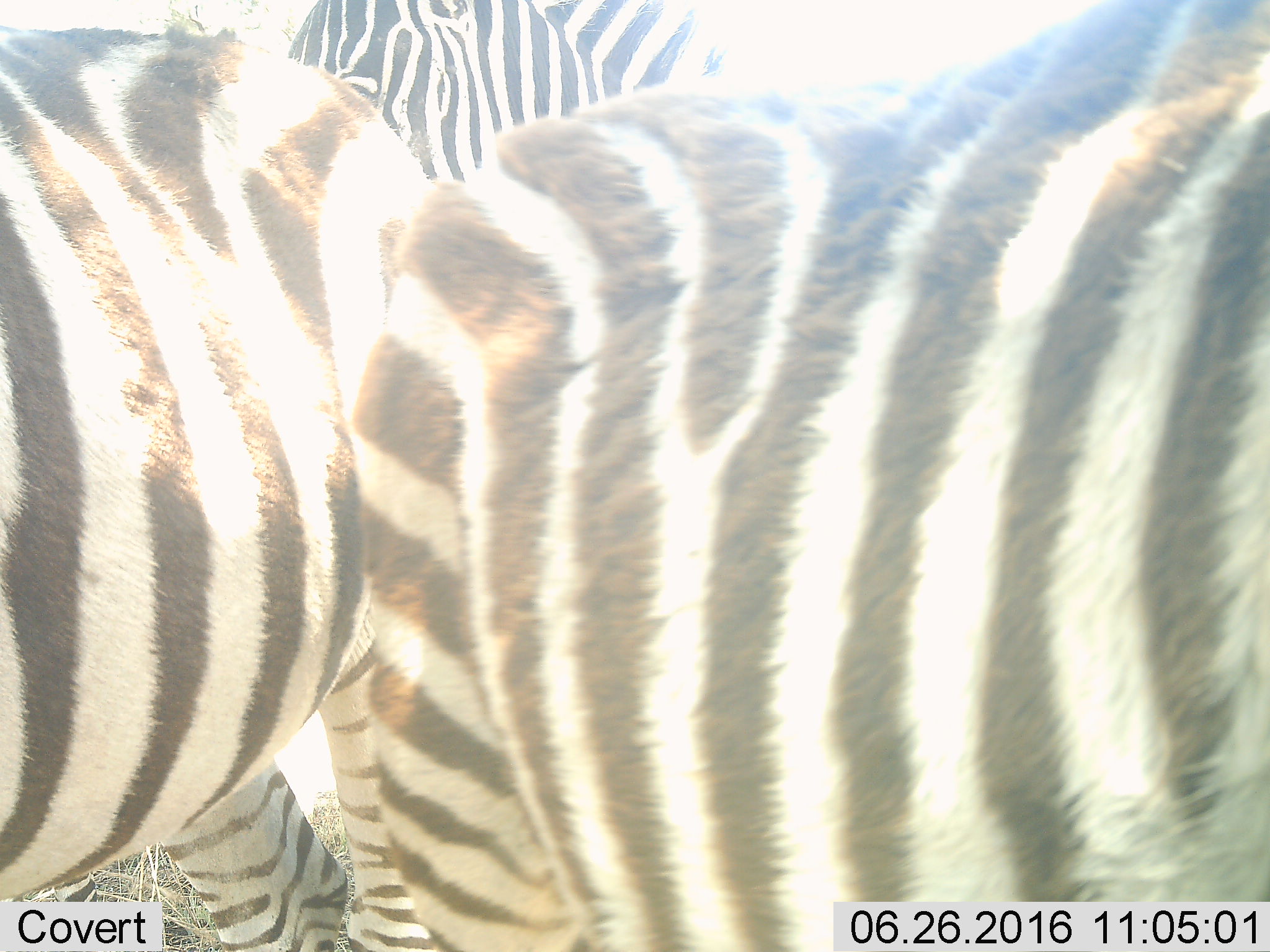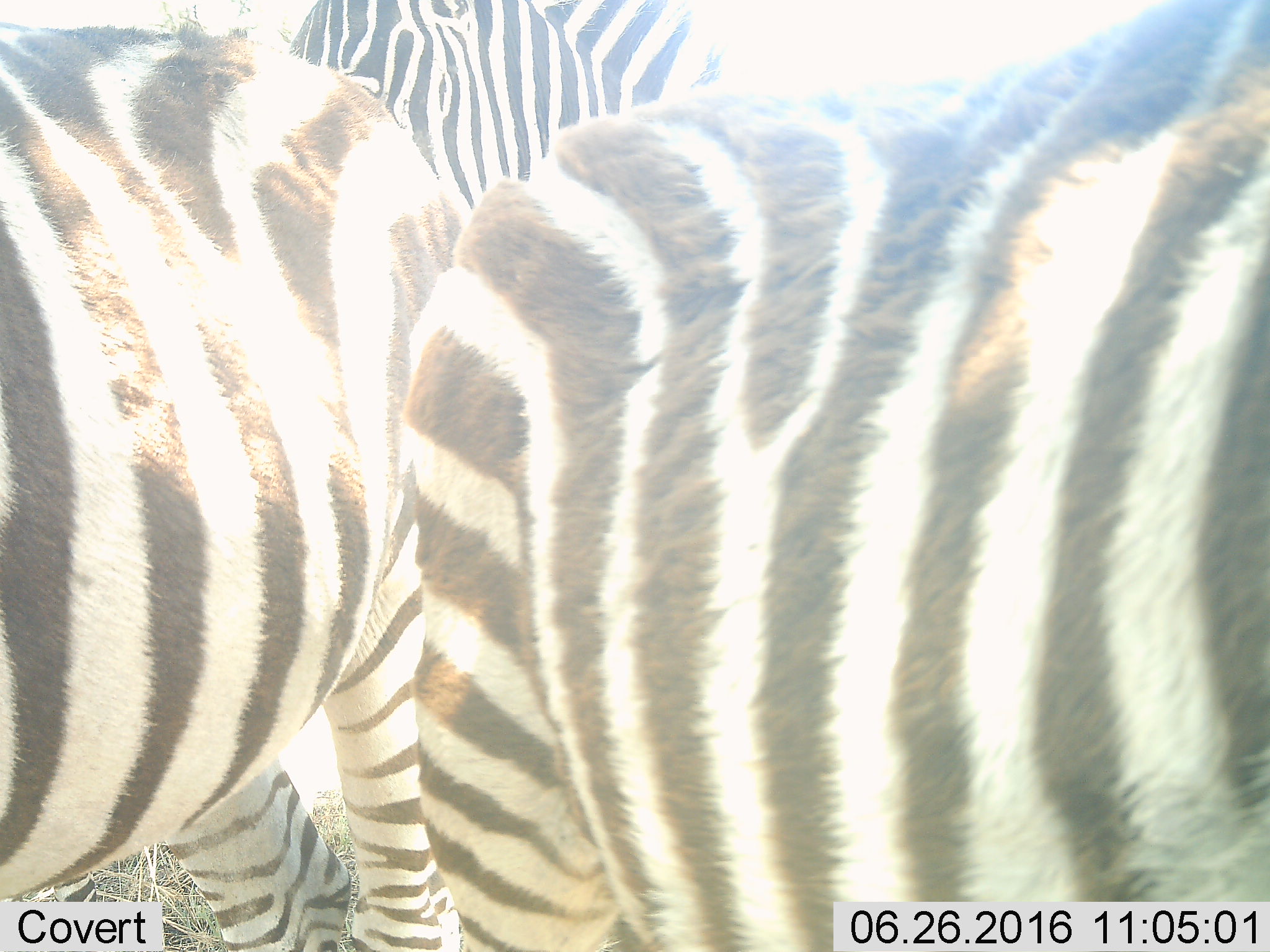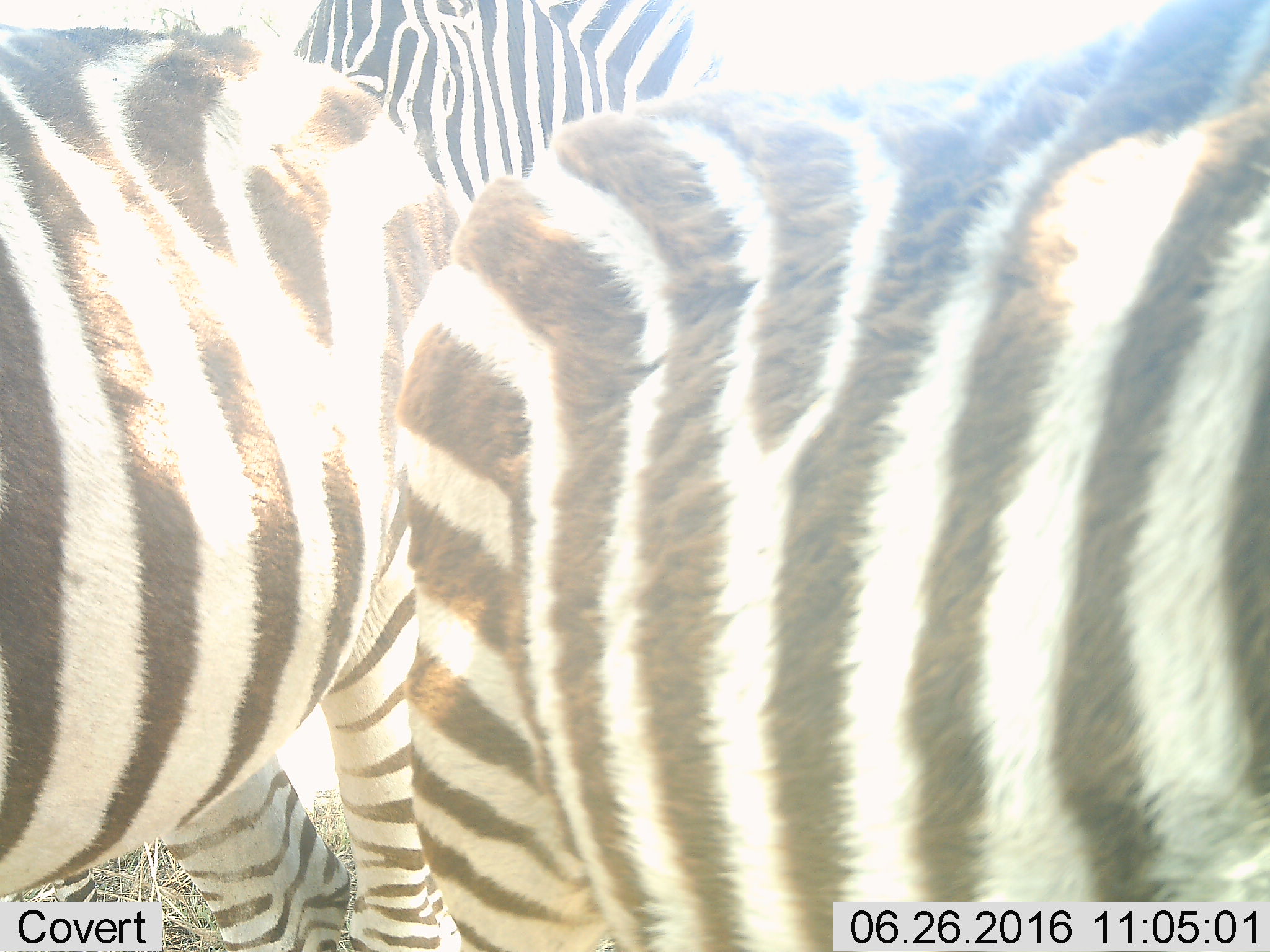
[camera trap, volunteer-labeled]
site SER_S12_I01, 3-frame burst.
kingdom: Animalia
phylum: Chordata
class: Mammalia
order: Perissodactyla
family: Equidae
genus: Equus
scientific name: Equus quagga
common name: plains zebra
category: zebraplains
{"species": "zebraplains (plains zebra) (Equus quagga)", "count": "3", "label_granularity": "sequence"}